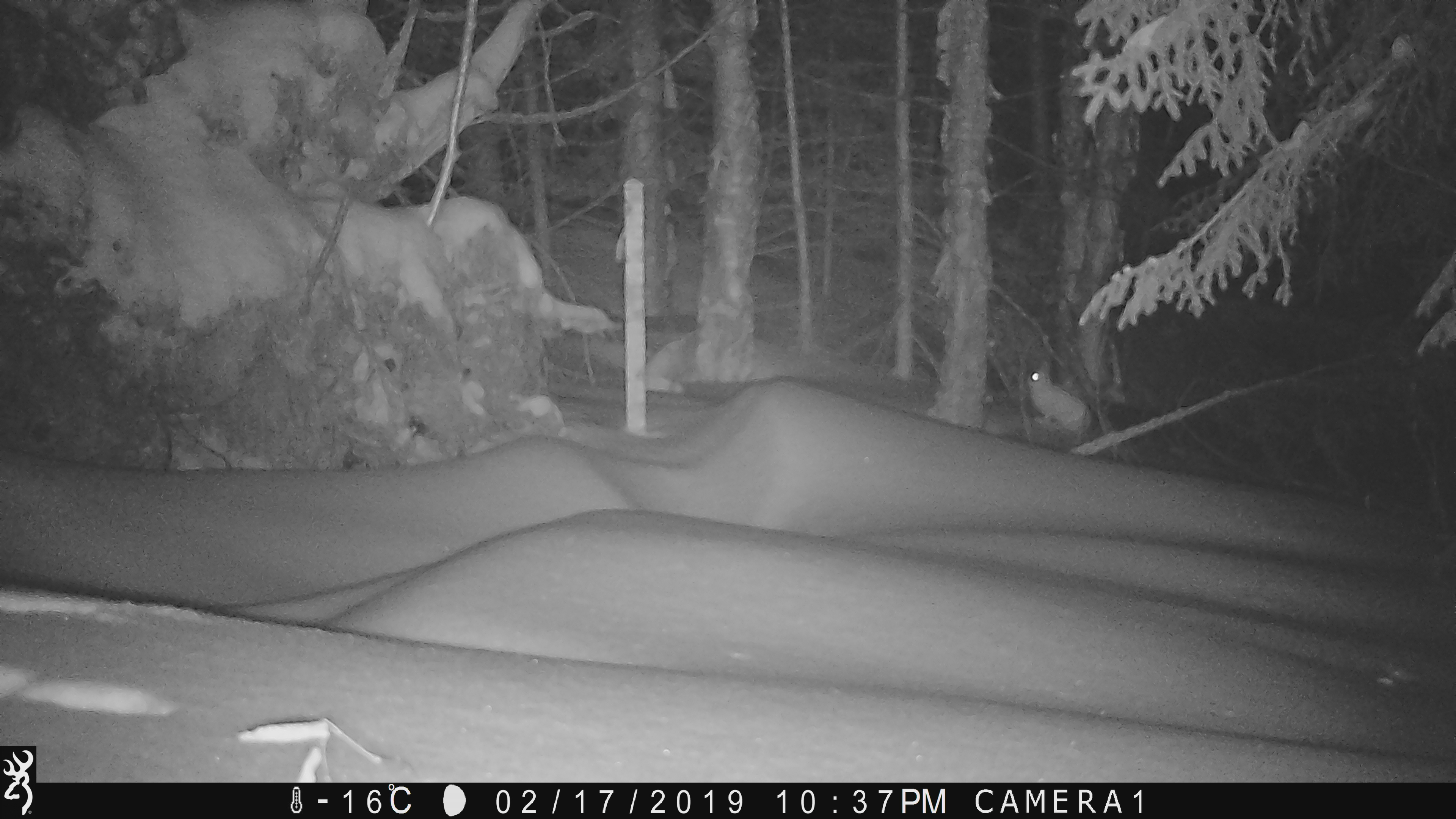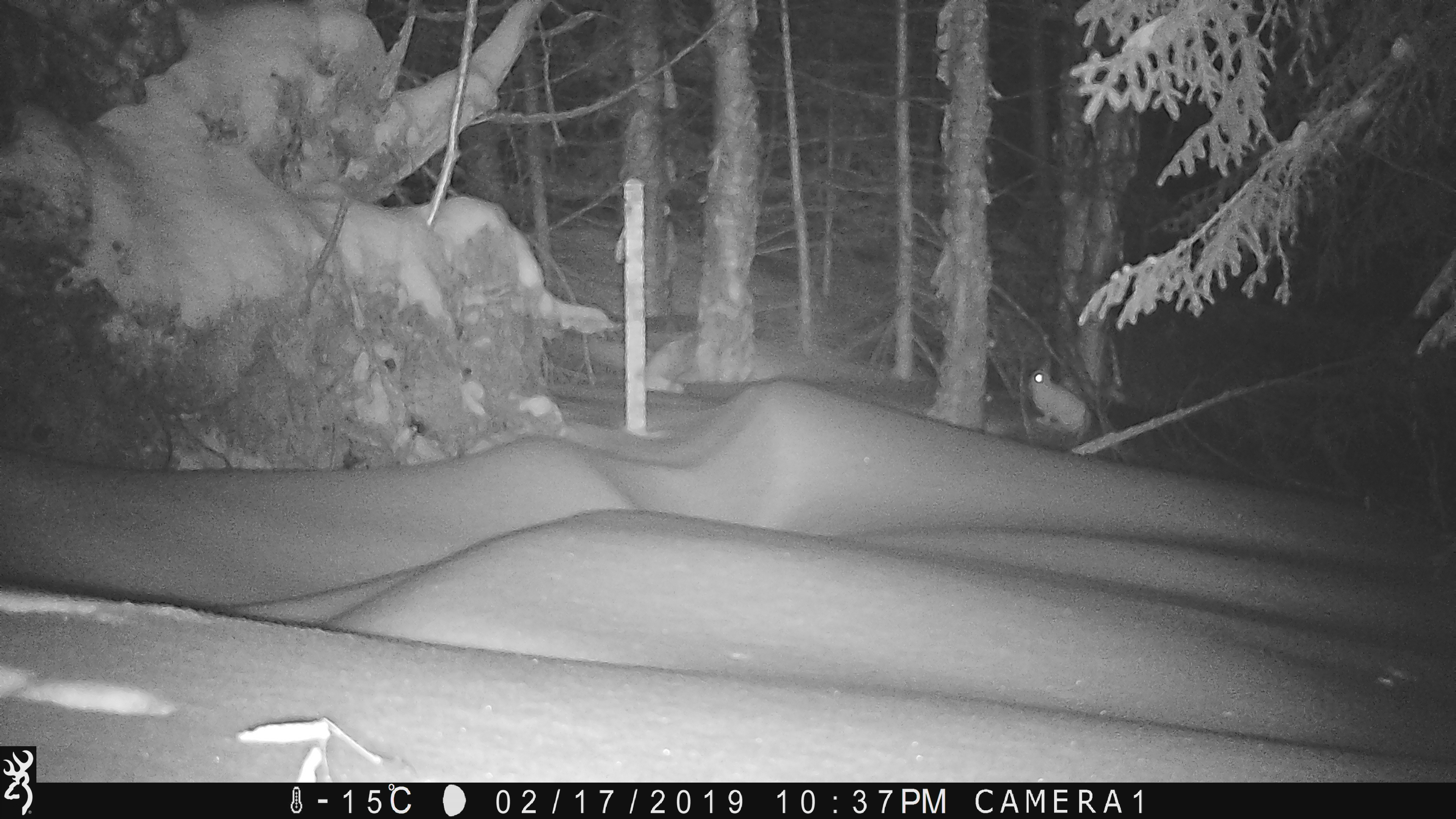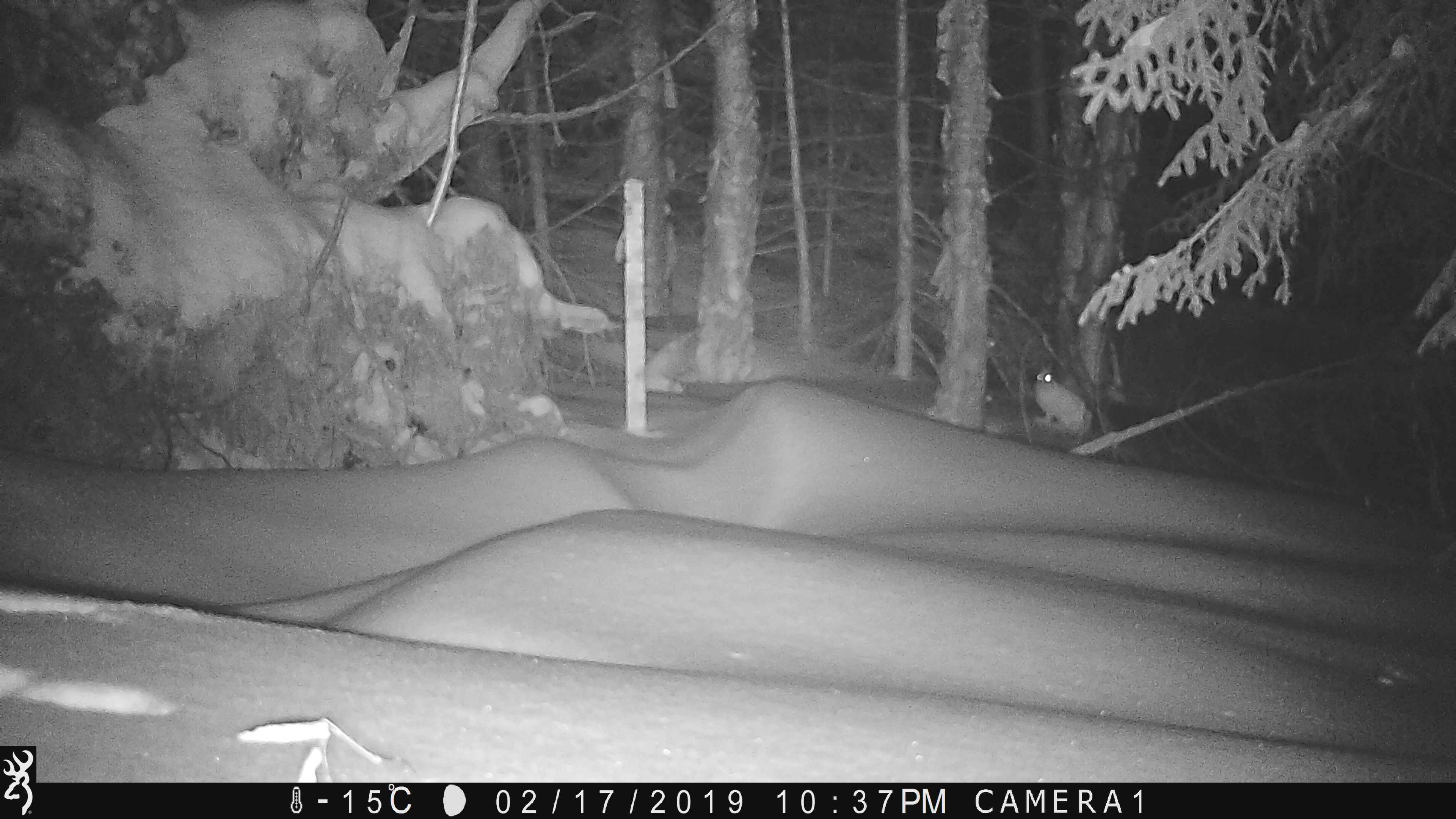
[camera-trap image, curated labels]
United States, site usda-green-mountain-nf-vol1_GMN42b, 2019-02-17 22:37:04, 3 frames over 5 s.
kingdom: Animalia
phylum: Chordata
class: Mammalia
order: Lagomorpha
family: Leporidae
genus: Lepus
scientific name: Lepus americanus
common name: snowshoe hare